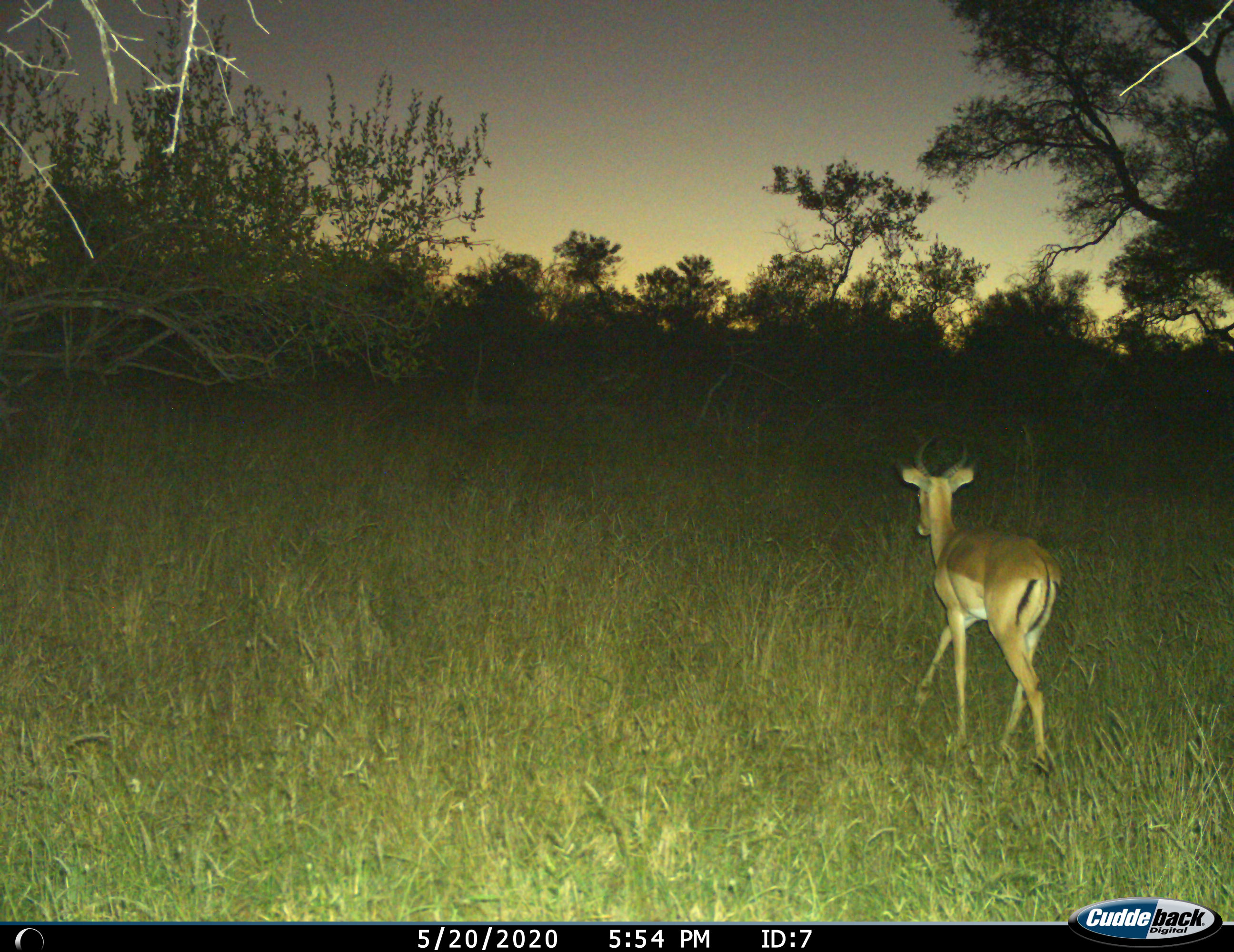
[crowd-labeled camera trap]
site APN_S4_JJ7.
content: unidentified animal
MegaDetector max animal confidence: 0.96